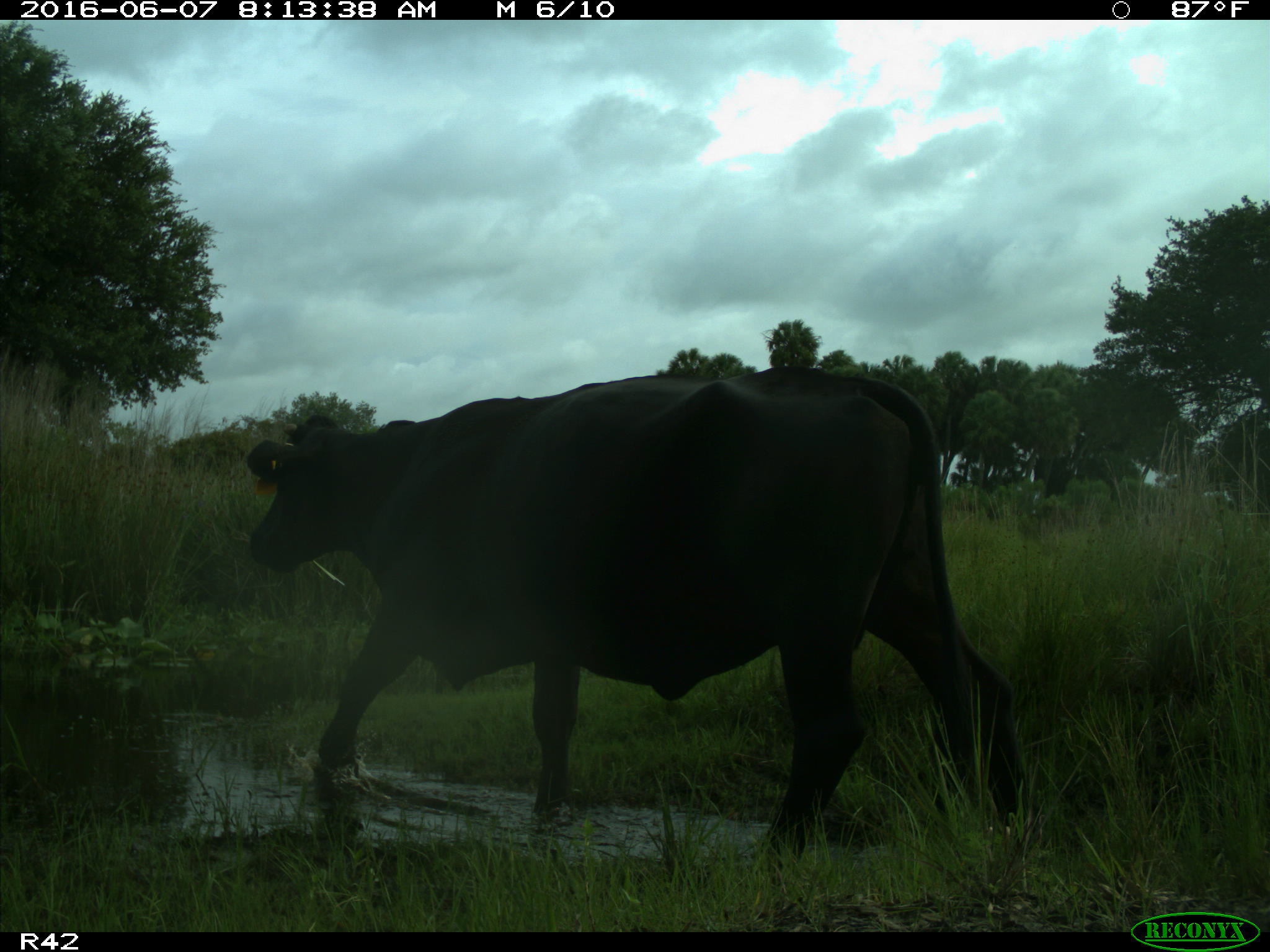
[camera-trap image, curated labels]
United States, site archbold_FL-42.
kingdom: Animalia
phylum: Chordata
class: Mammalia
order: Artiodactyla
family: Bovidae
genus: Bos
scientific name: Bos taurus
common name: domestic cow